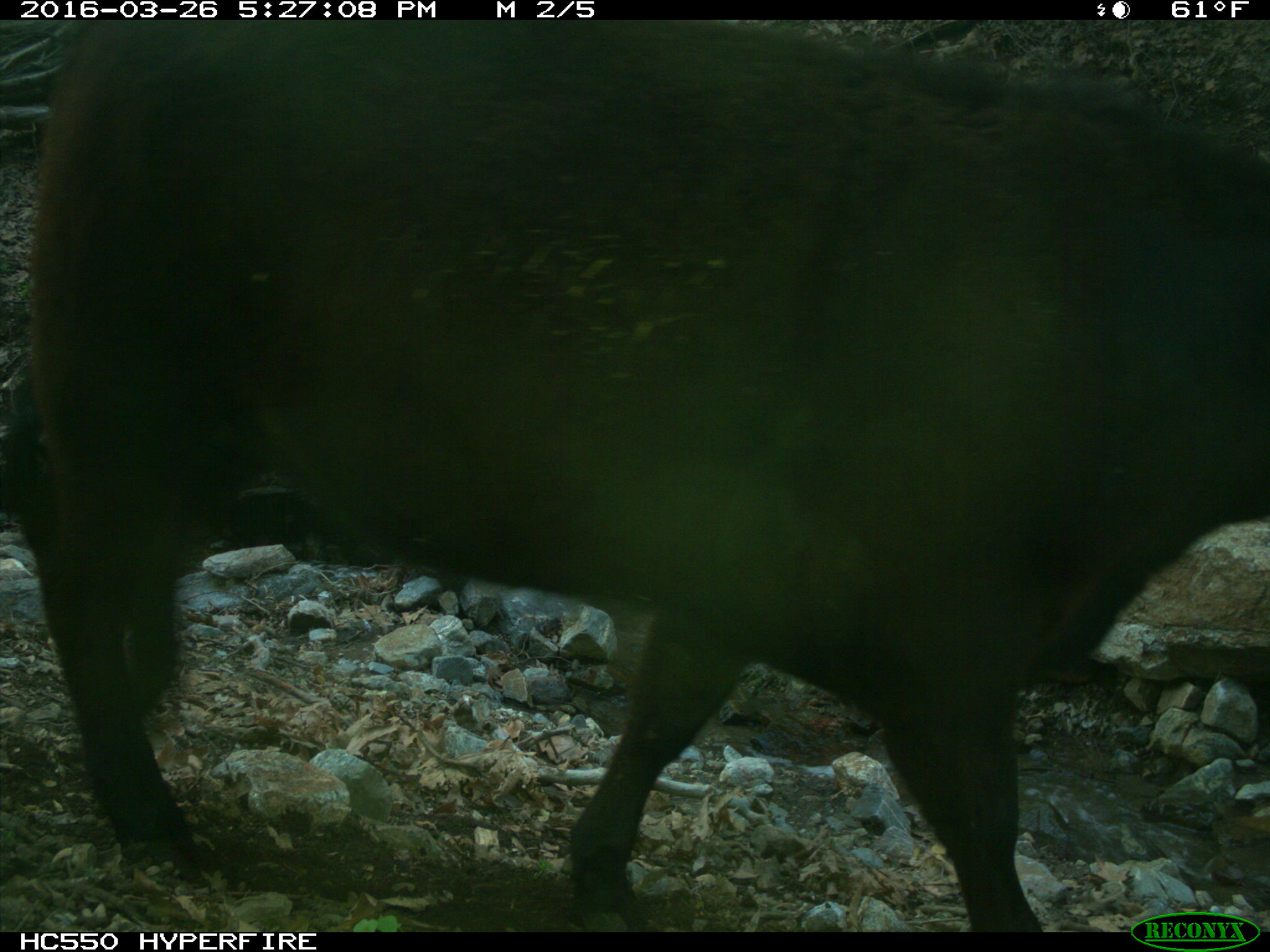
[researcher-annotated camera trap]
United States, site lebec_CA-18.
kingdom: Animalia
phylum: Chordata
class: Mammalia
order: Artiodactyla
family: Bovidae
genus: Bos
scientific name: Bos taurus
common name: domestic cow